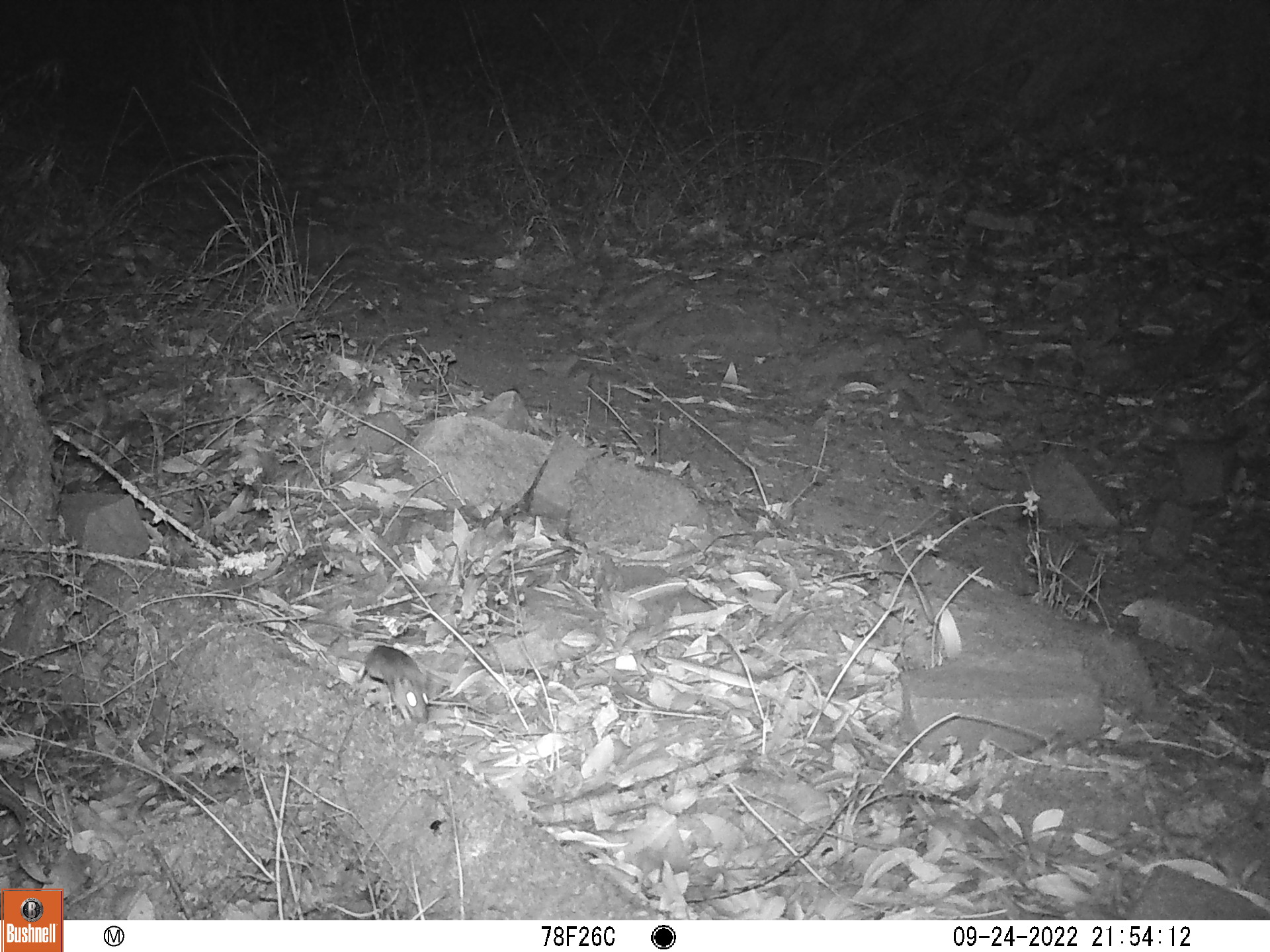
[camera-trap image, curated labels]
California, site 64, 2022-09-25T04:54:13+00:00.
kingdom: Animalia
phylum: Chordata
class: Mammalia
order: Rodentia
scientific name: Rodentia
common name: mouse or rat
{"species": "mouse or rat (Rodentia)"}